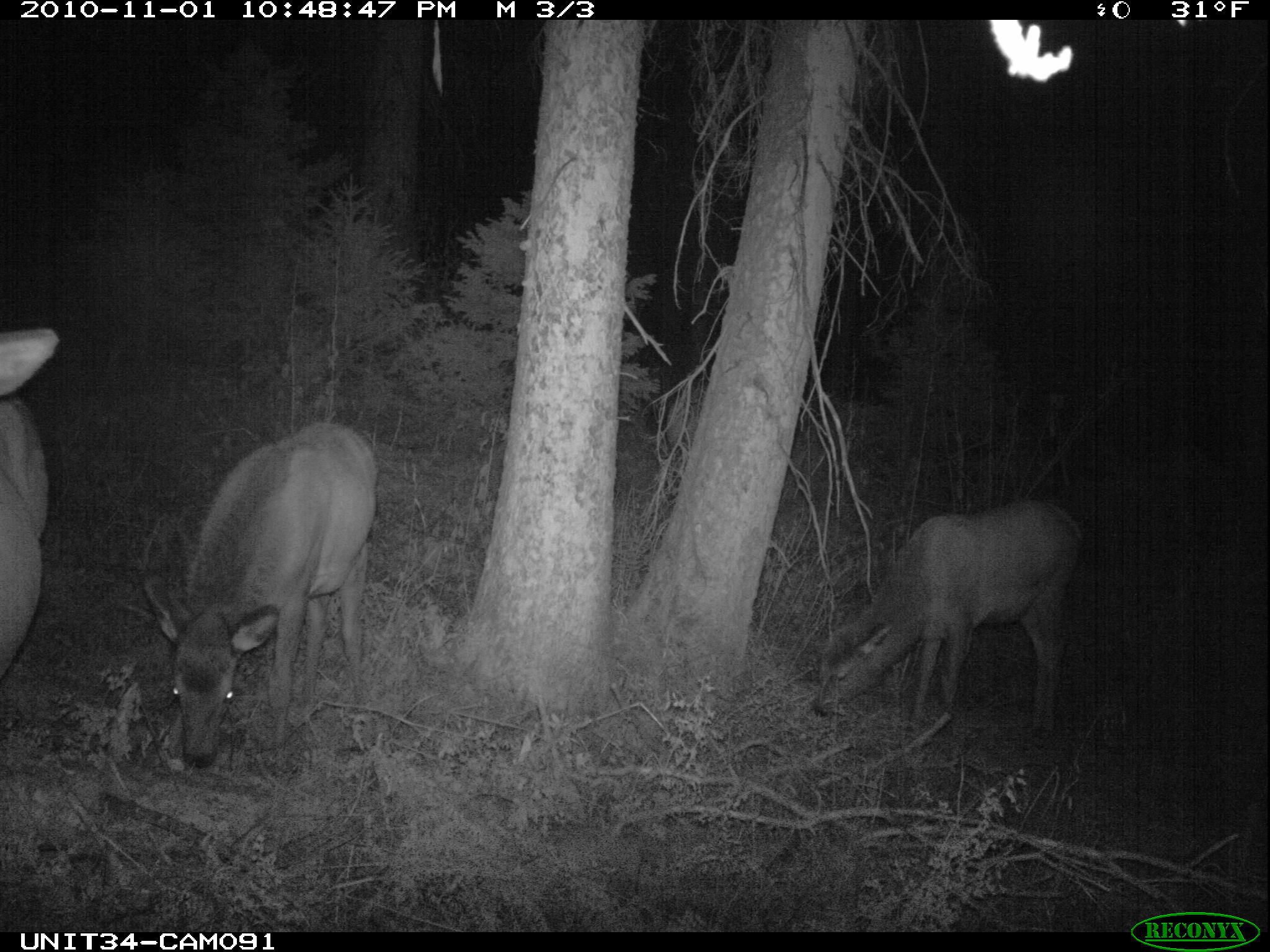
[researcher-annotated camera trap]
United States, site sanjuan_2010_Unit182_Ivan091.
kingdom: Animalia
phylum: Chordata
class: Mammalia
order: Artiodactyla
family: Cervidae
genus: Cervus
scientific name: Cervus elaphus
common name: red deer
Cervus elaphus (red deer).